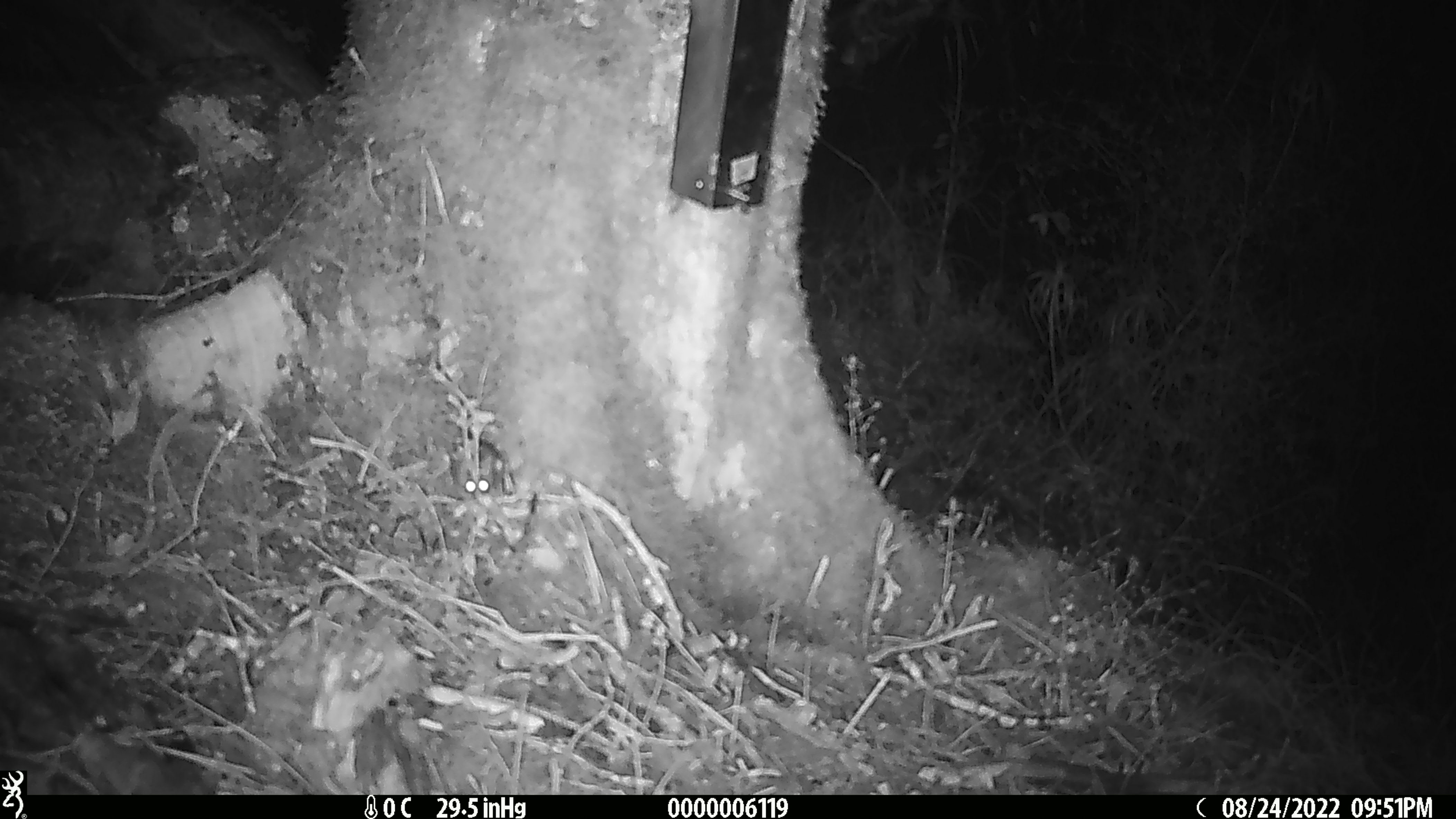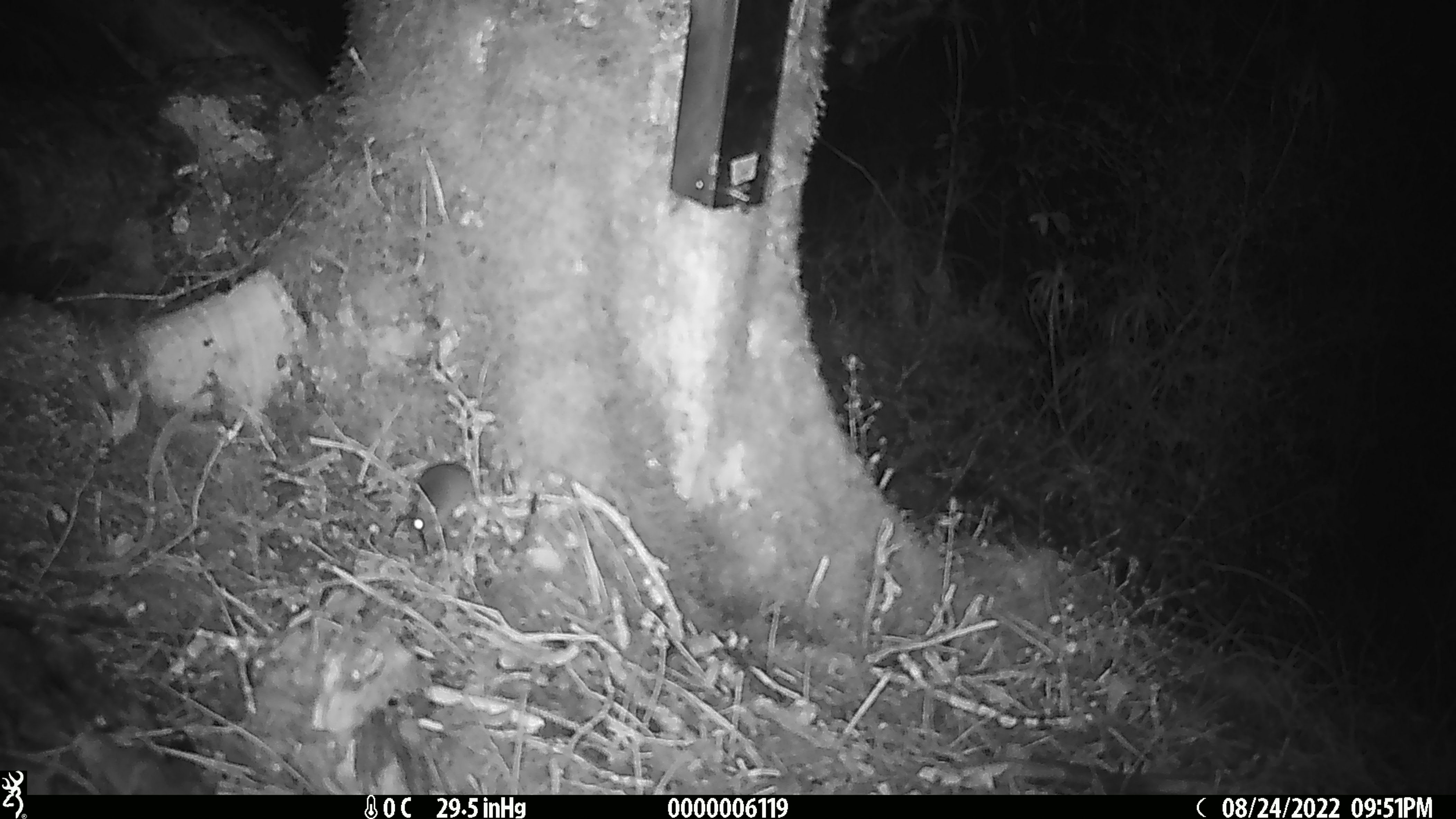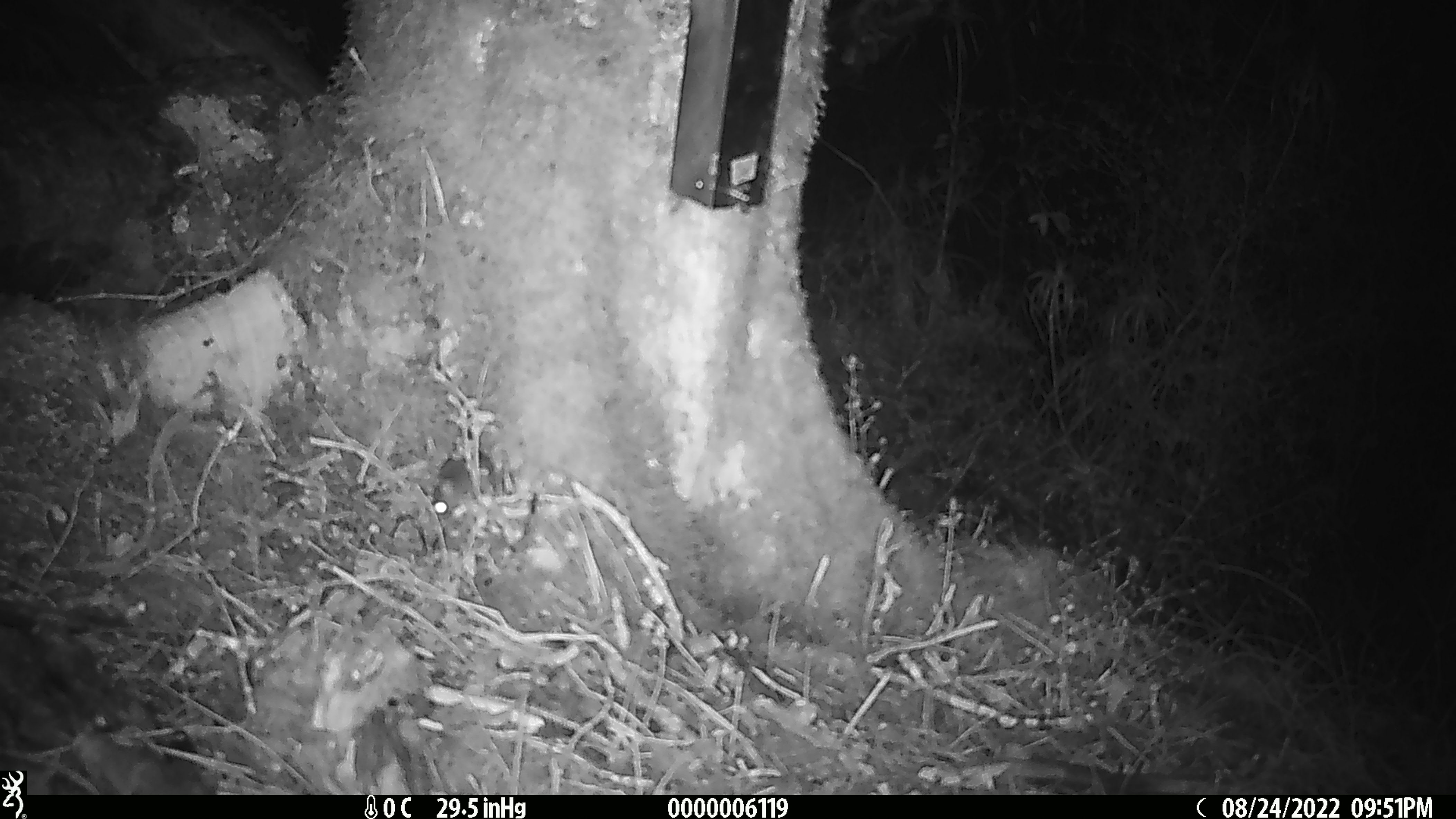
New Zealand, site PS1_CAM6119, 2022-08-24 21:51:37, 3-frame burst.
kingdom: Animalia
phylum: Chordata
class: Mammalia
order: Rodentia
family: Muridae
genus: Mus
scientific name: Mus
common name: mouse